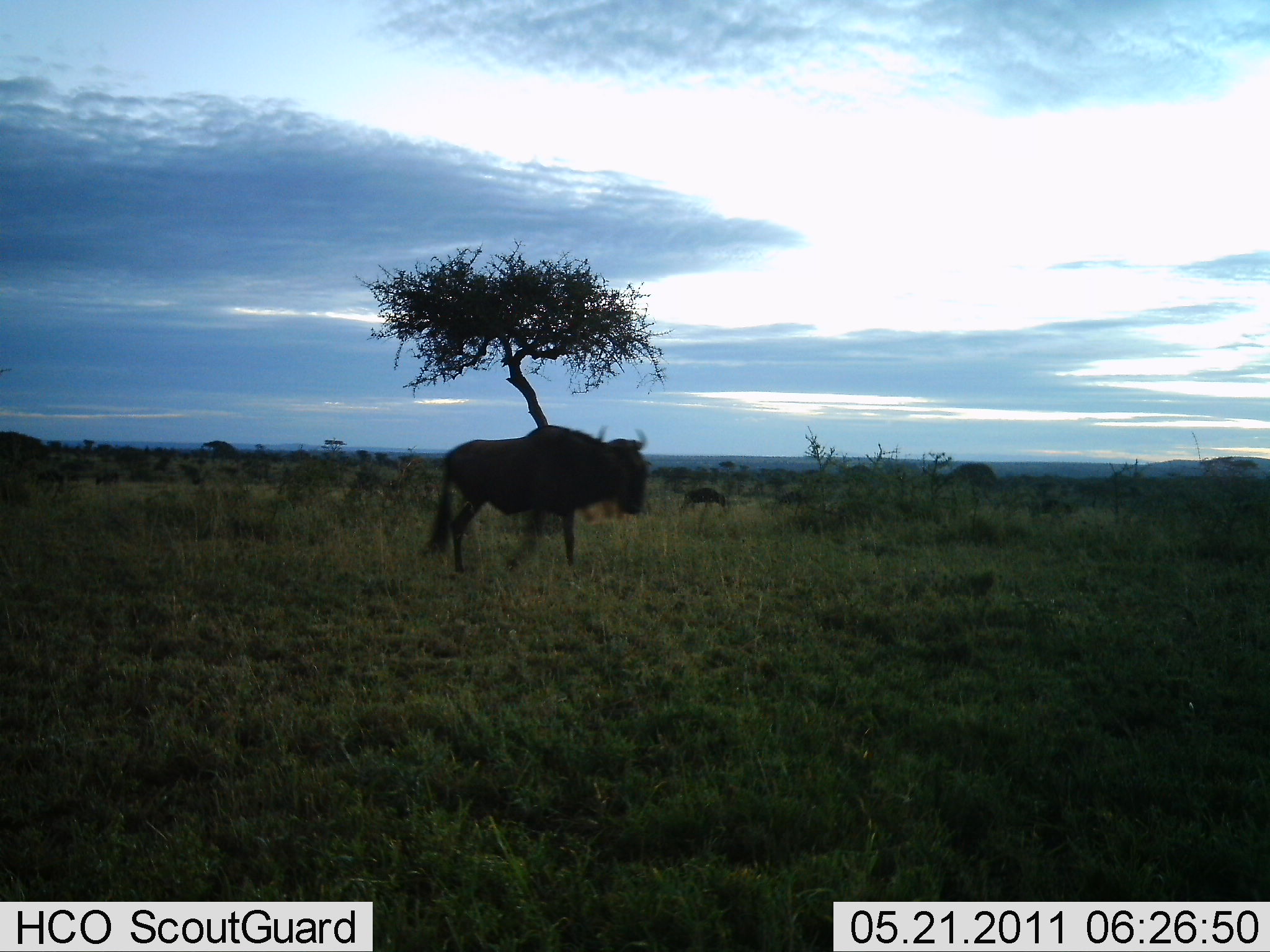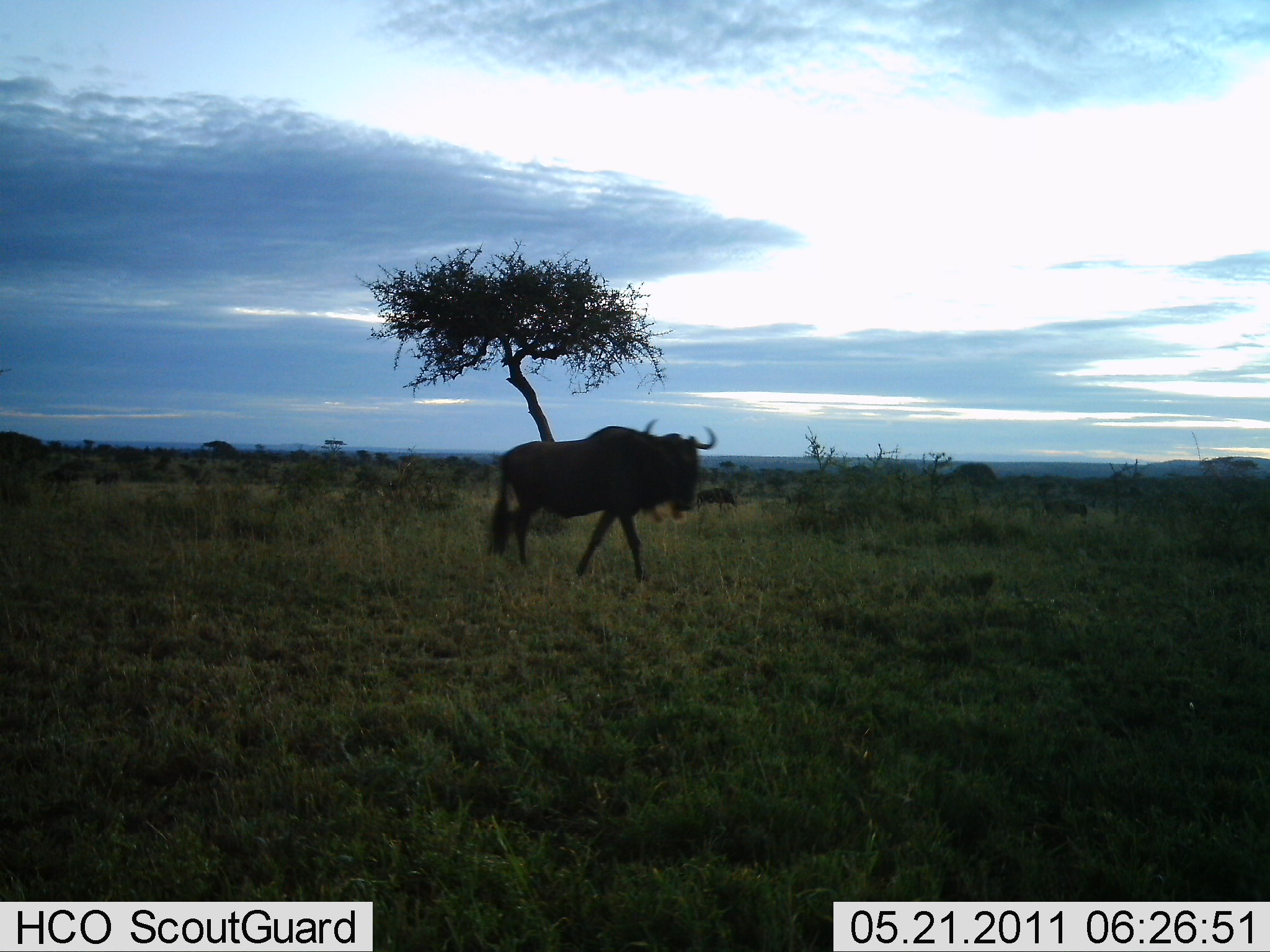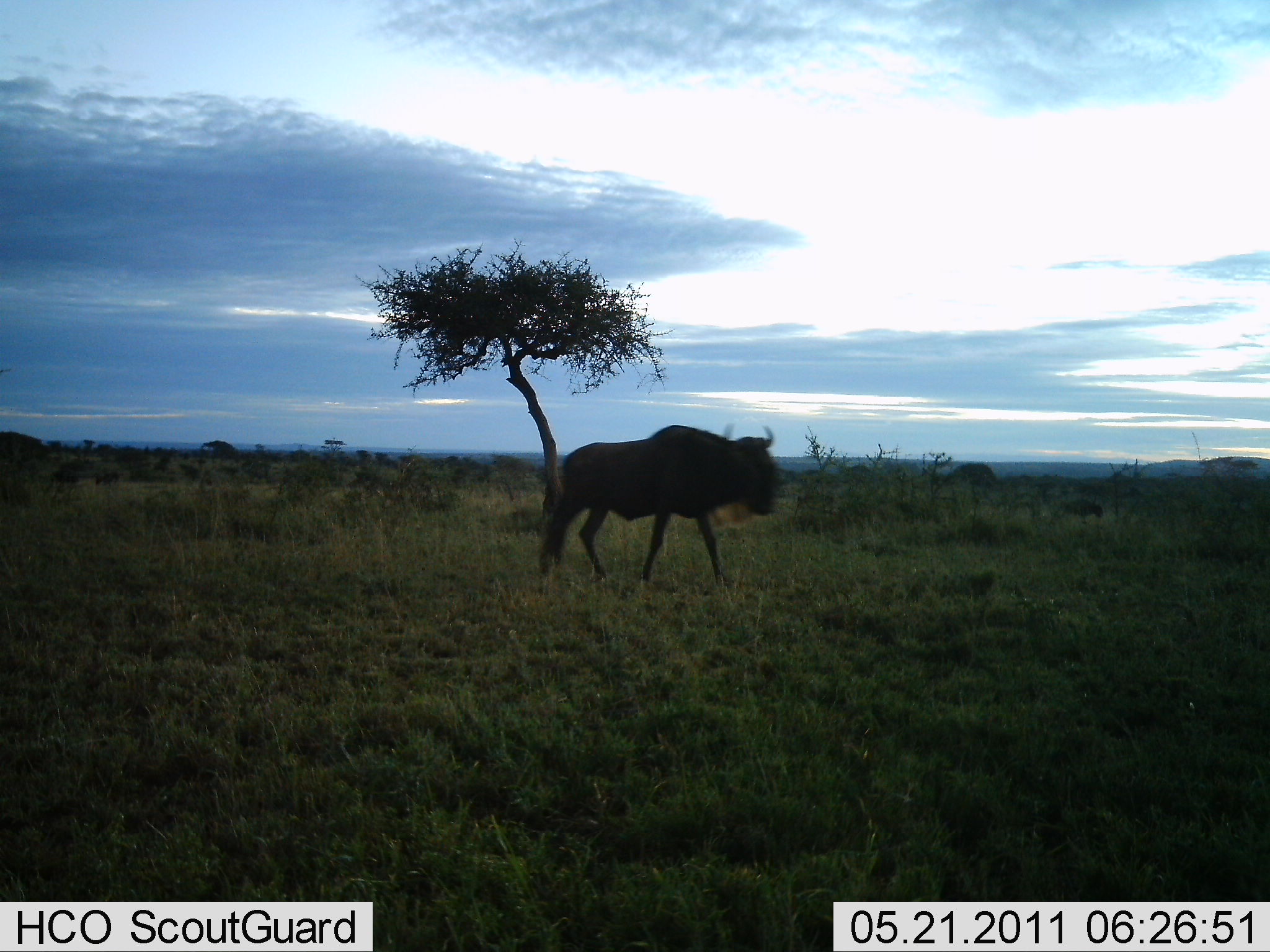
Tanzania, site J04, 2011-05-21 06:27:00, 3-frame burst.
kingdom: Animalia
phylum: Chordata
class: Mammalia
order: Artiodactyla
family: Bovidae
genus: Connochaetes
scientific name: Connochaetes taurinus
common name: blue wildebeest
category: wildebeest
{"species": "wildebeest (blue wildebeest) (Connochaetes taurinus)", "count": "3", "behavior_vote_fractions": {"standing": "9%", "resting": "0%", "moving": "100%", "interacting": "0%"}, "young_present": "0%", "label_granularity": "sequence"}